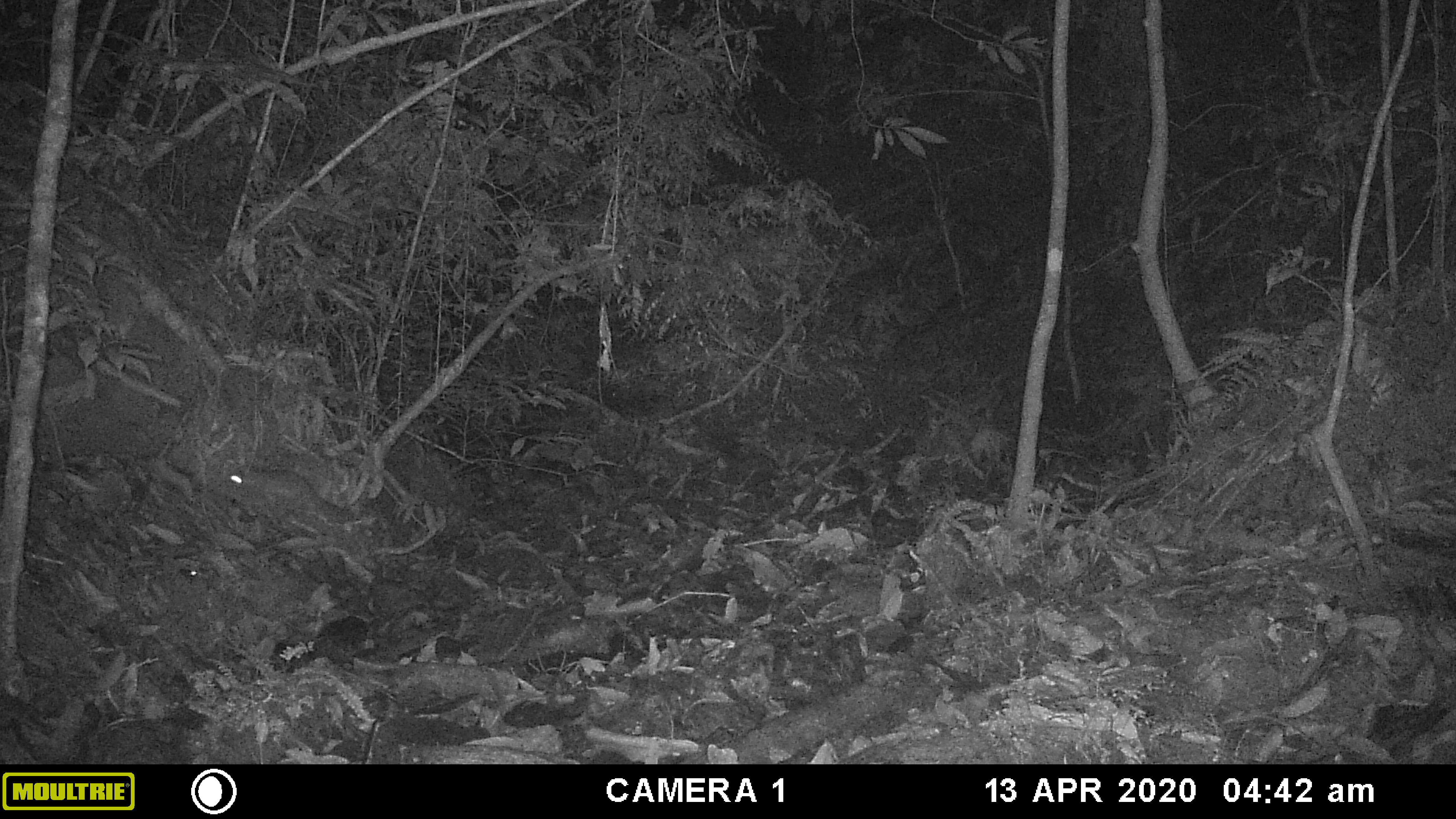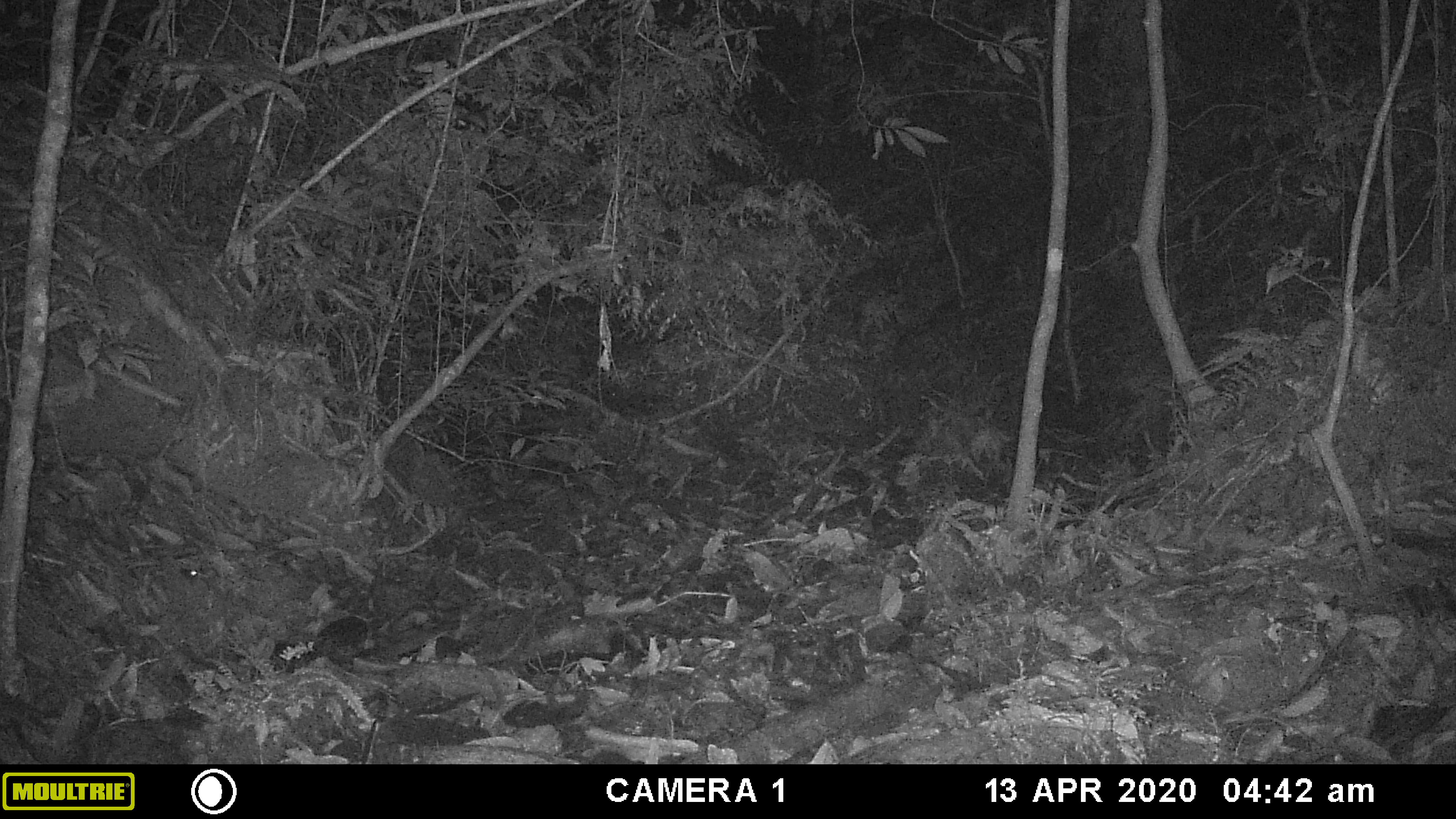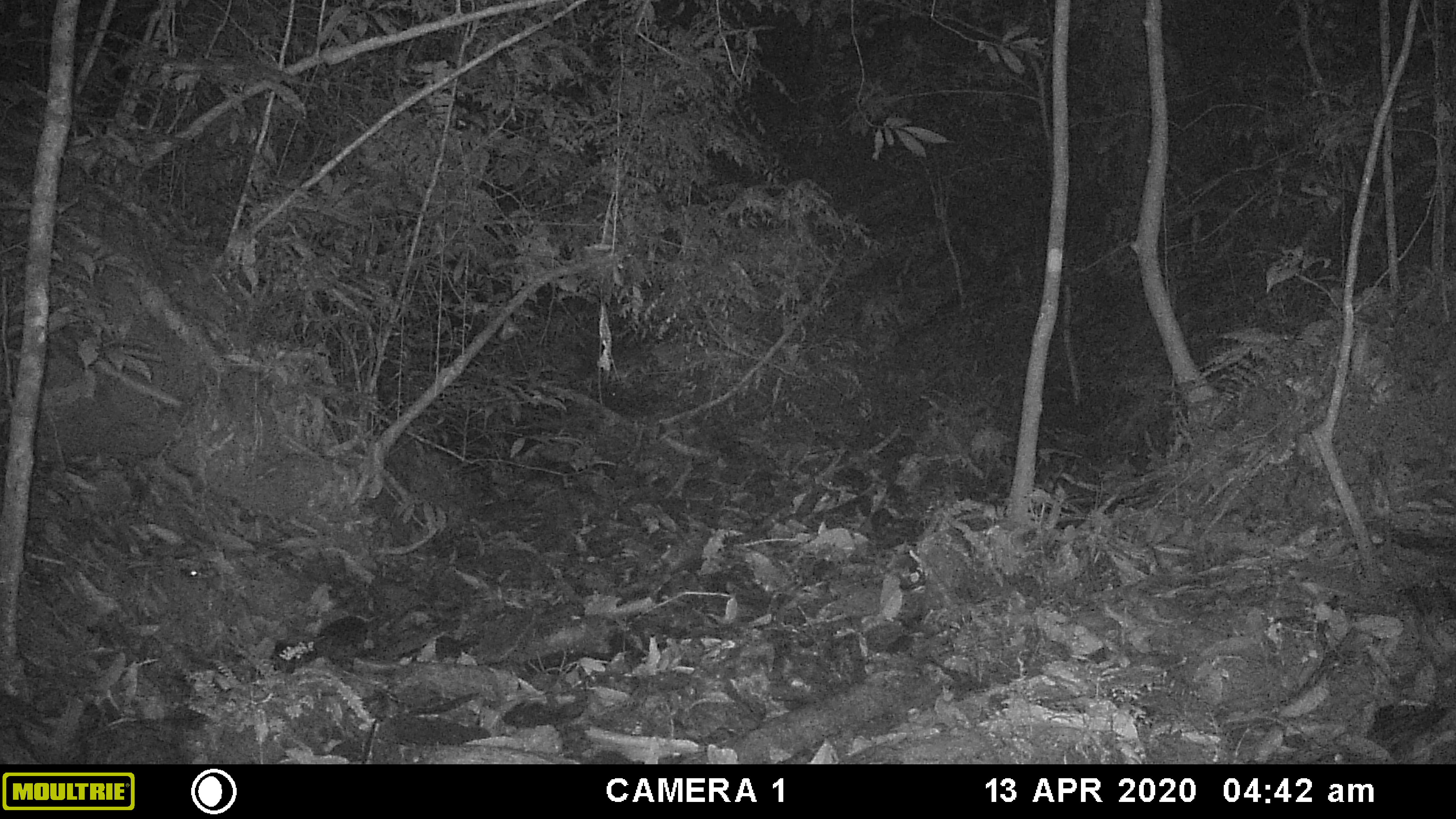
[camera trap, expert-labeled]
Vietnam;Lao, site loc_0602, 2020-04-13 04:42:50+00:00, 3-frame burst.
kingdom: Animalia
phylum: Chordata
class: Mammalia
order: Carnivora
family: Mustelidae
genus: Melogale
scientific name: Melogale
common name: ferret badger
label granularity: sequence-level